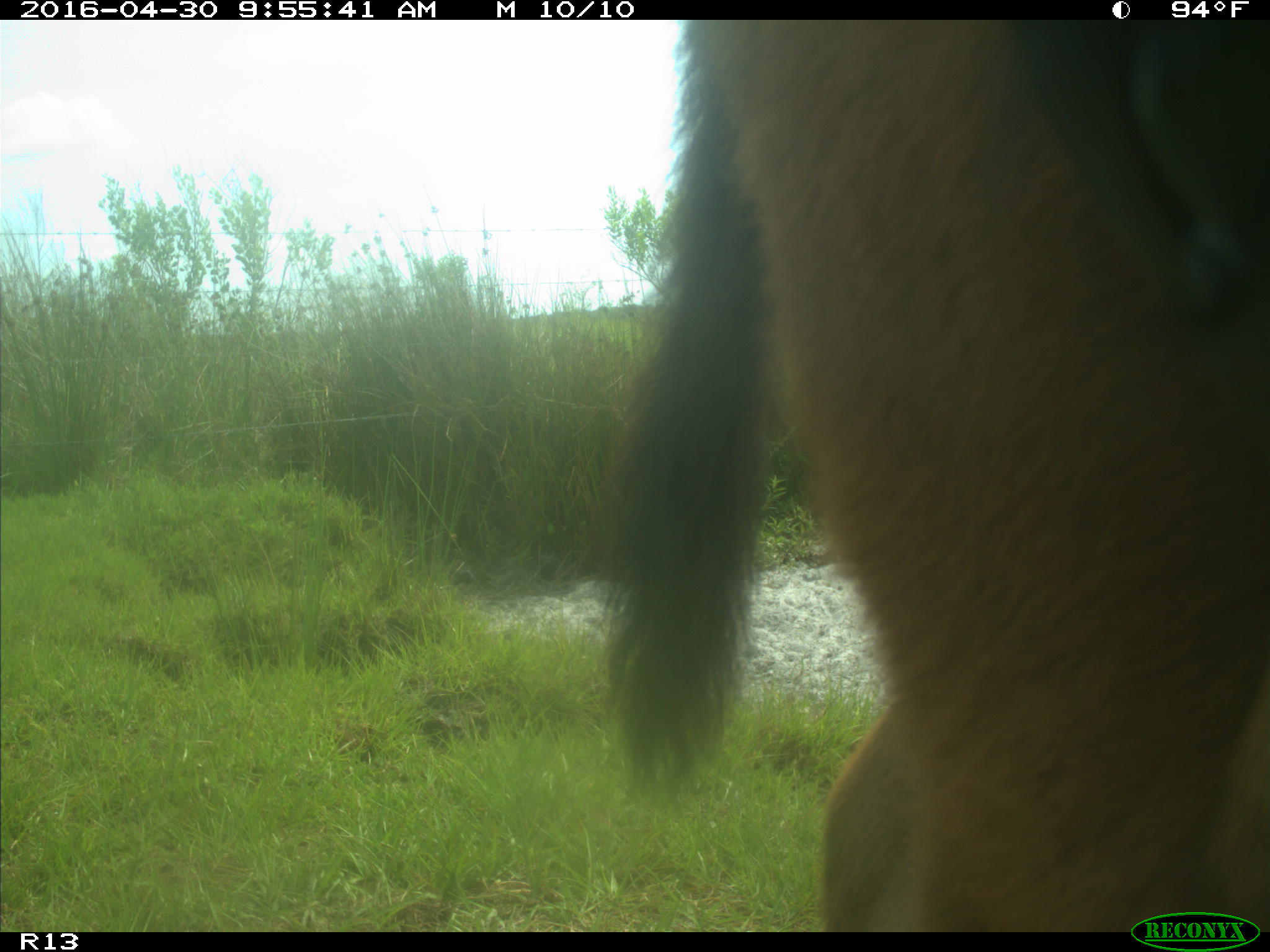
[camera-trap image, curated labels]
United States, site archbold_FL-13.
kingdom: Animalia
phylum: Chordata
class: Mammalia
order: Artiodactyla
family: Bovidae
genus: Bos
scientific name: Bos taurus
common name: domestic cow